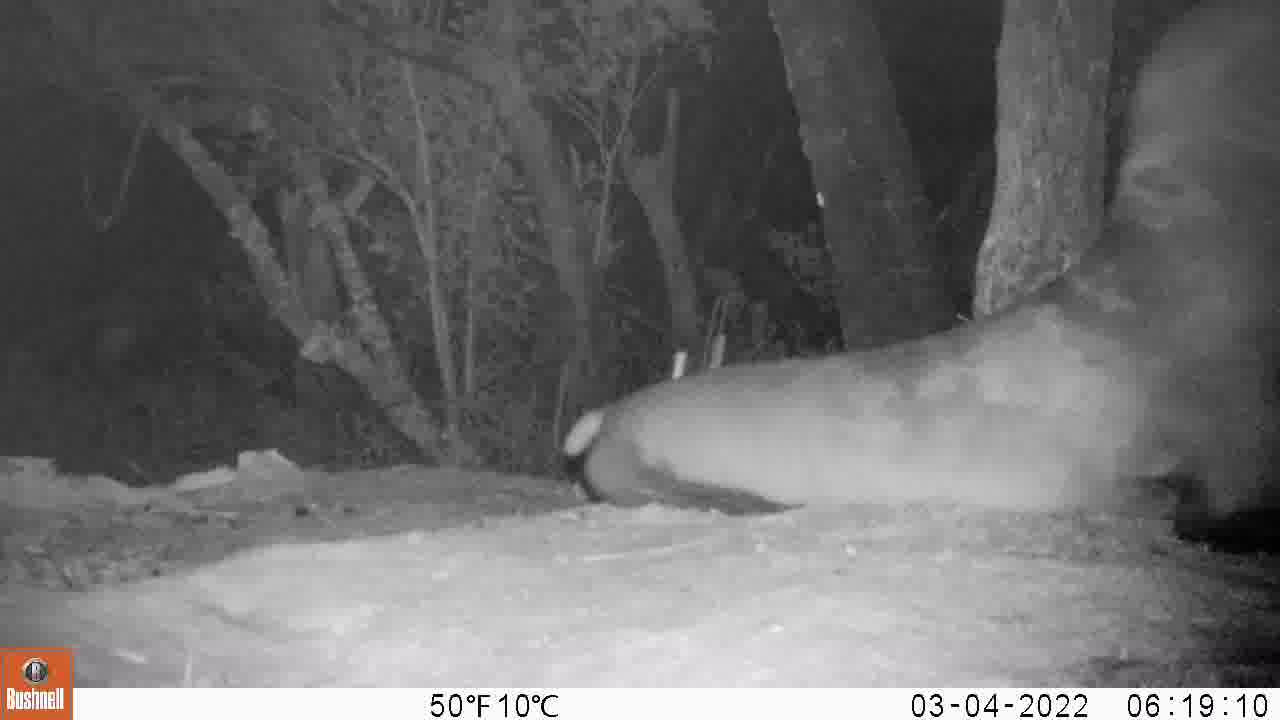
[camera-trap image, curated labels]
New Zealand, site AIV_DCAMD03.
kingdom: Animalia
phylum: Chordata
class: Mammalia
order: Carnivora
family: Otariidae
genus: Phocarctos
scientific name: Phocarctos hookeri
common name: new zealand sea lion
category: sealion